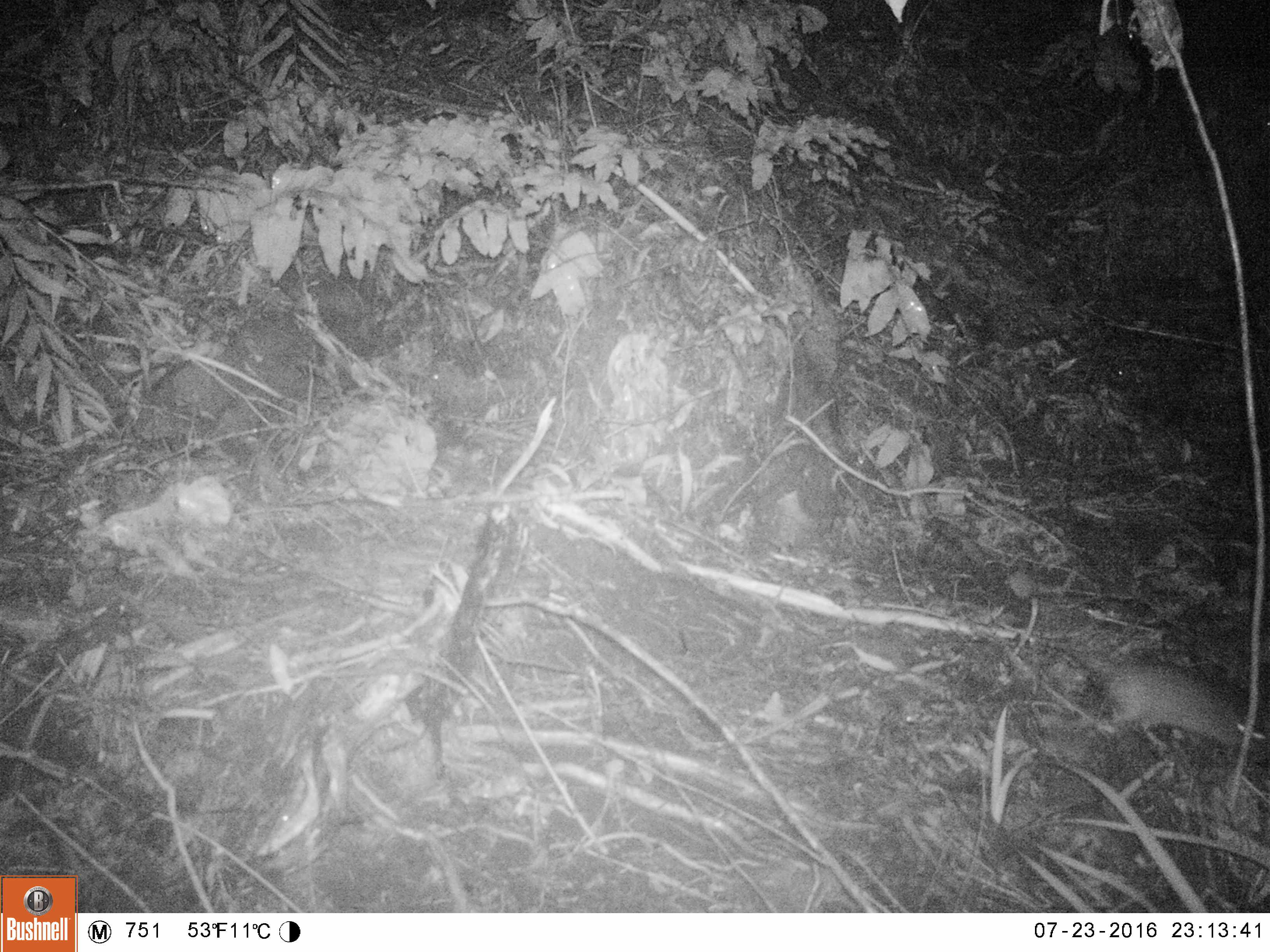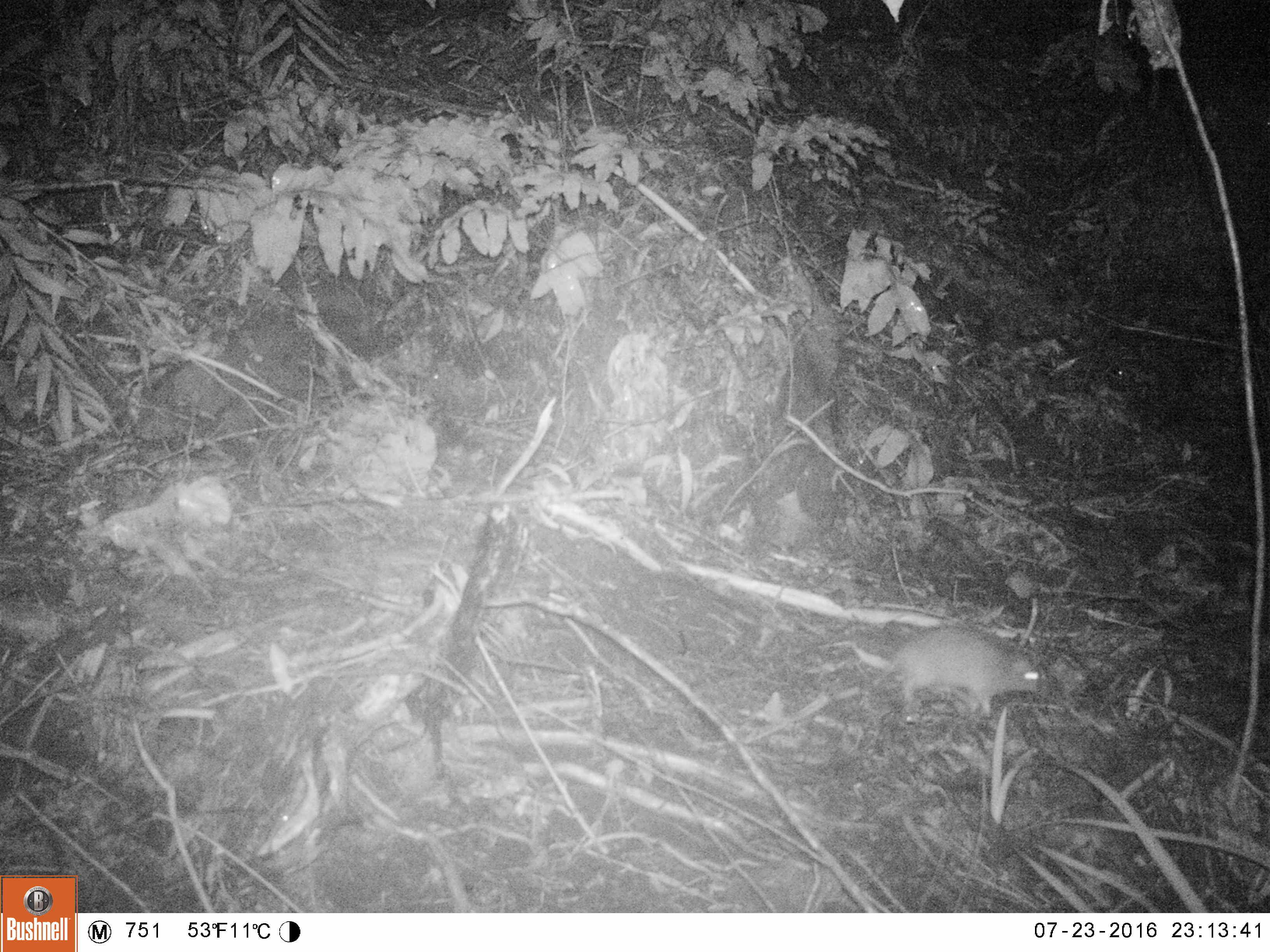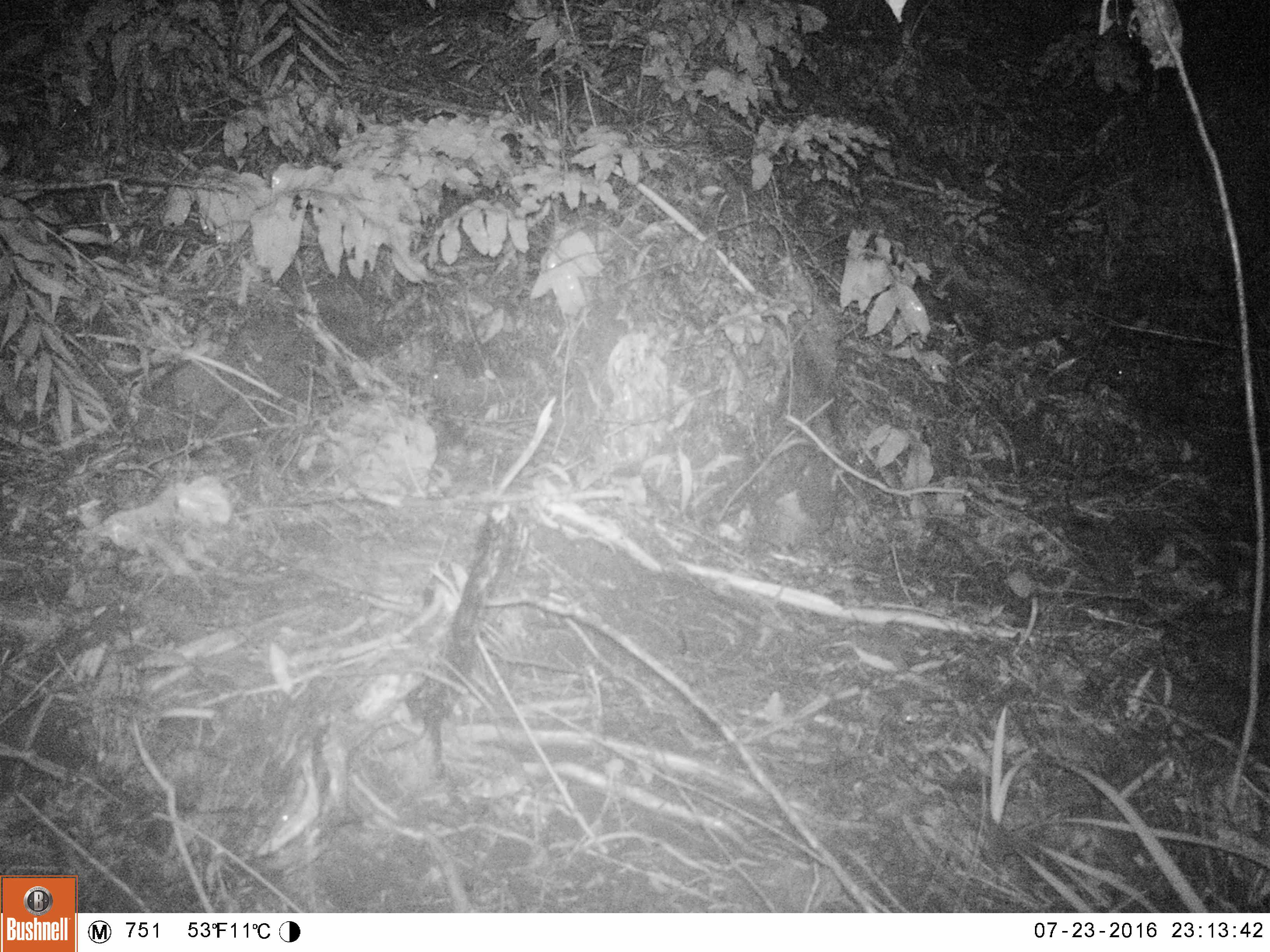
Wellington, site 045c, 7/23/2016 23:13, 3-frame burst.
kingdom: Animalia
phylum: Chordata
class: Mammalia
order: Rodentia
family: Muridae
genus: Rattus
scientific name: Rattus rattus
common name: ship rat